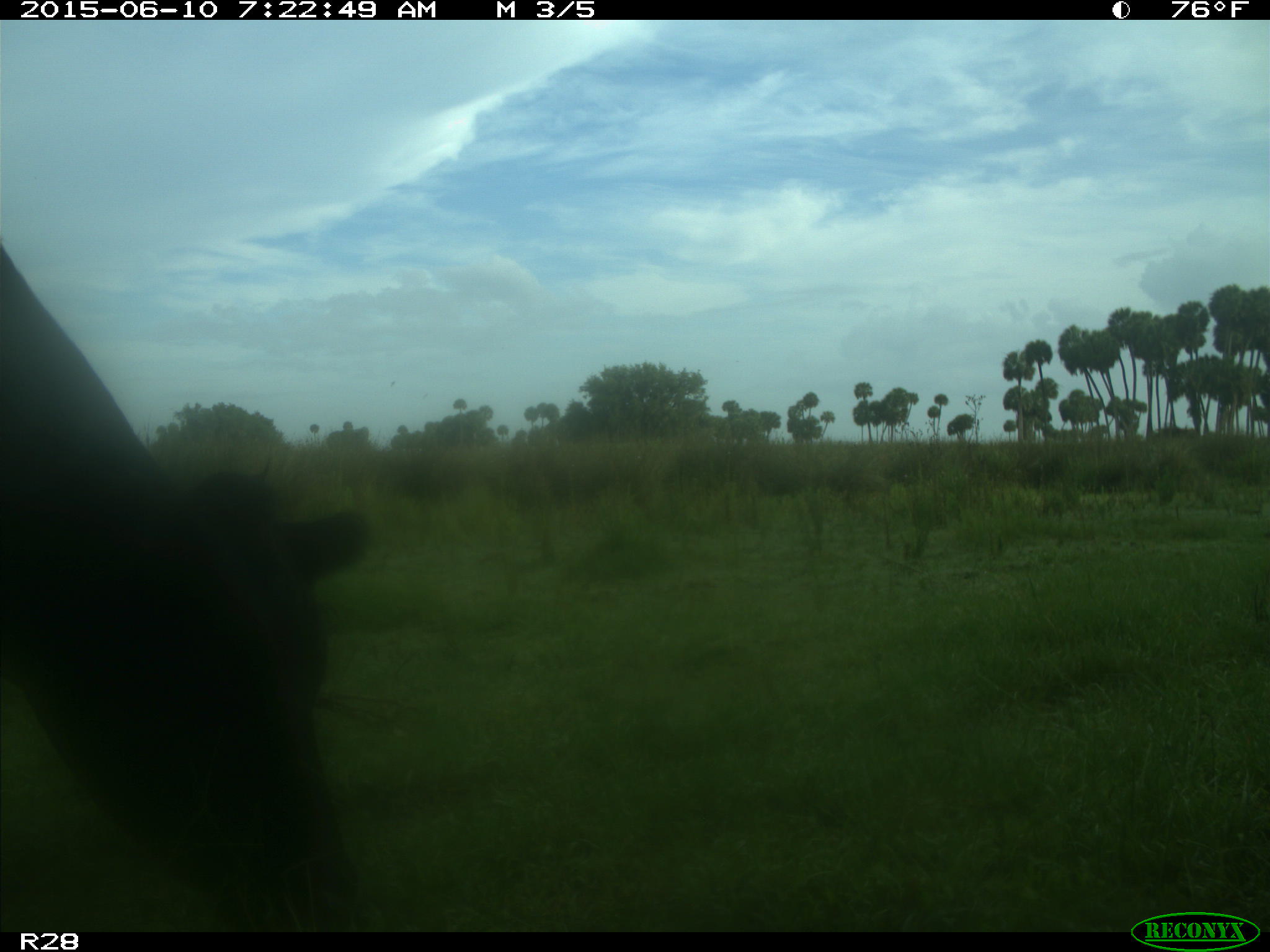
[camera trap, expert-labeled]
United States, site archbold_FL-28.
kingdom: Animalia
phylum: Chordata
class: Mammalia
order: Artiodactyla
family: Bovidae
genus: Bos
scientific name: Bos taurus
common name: domestic cow